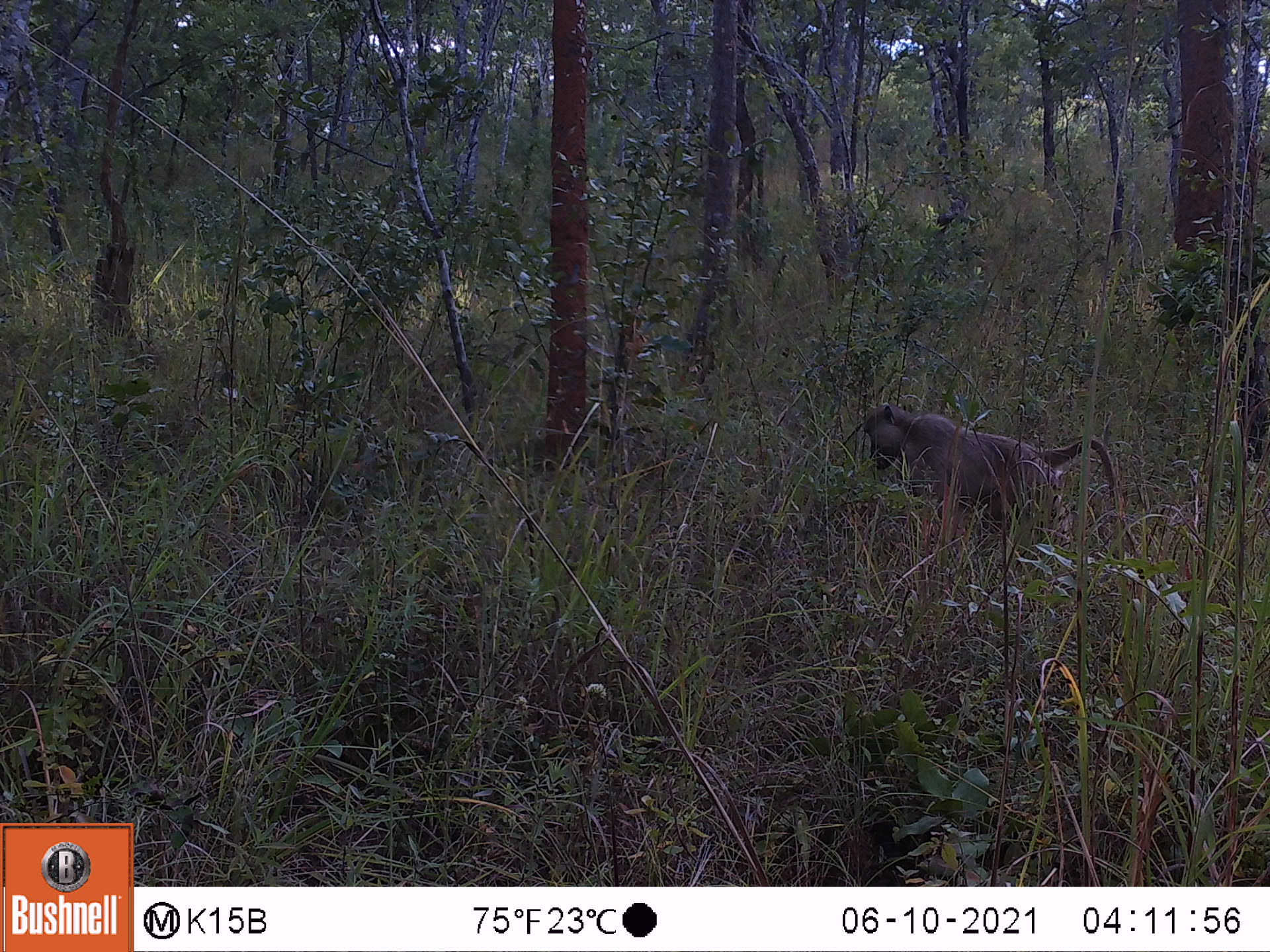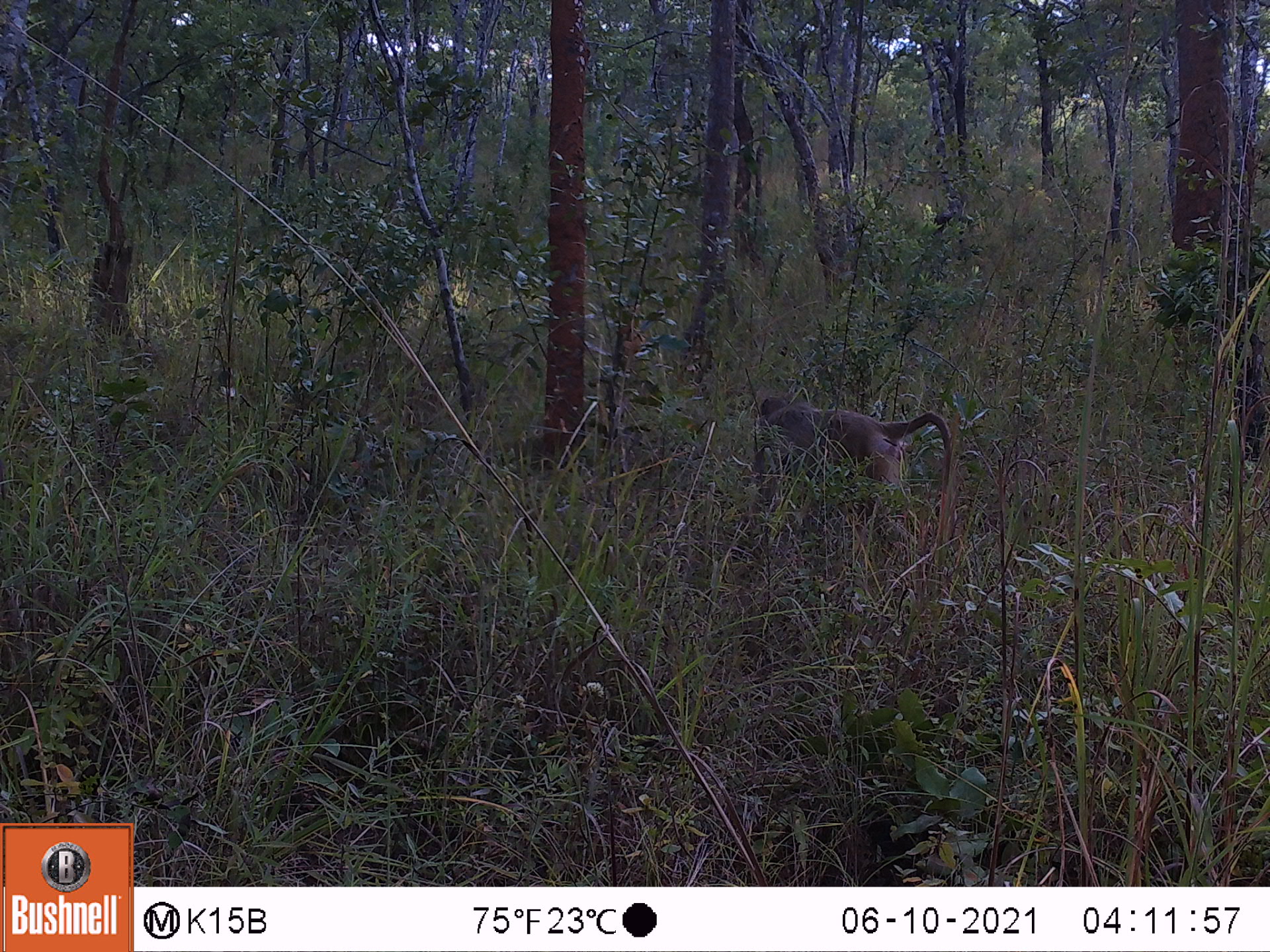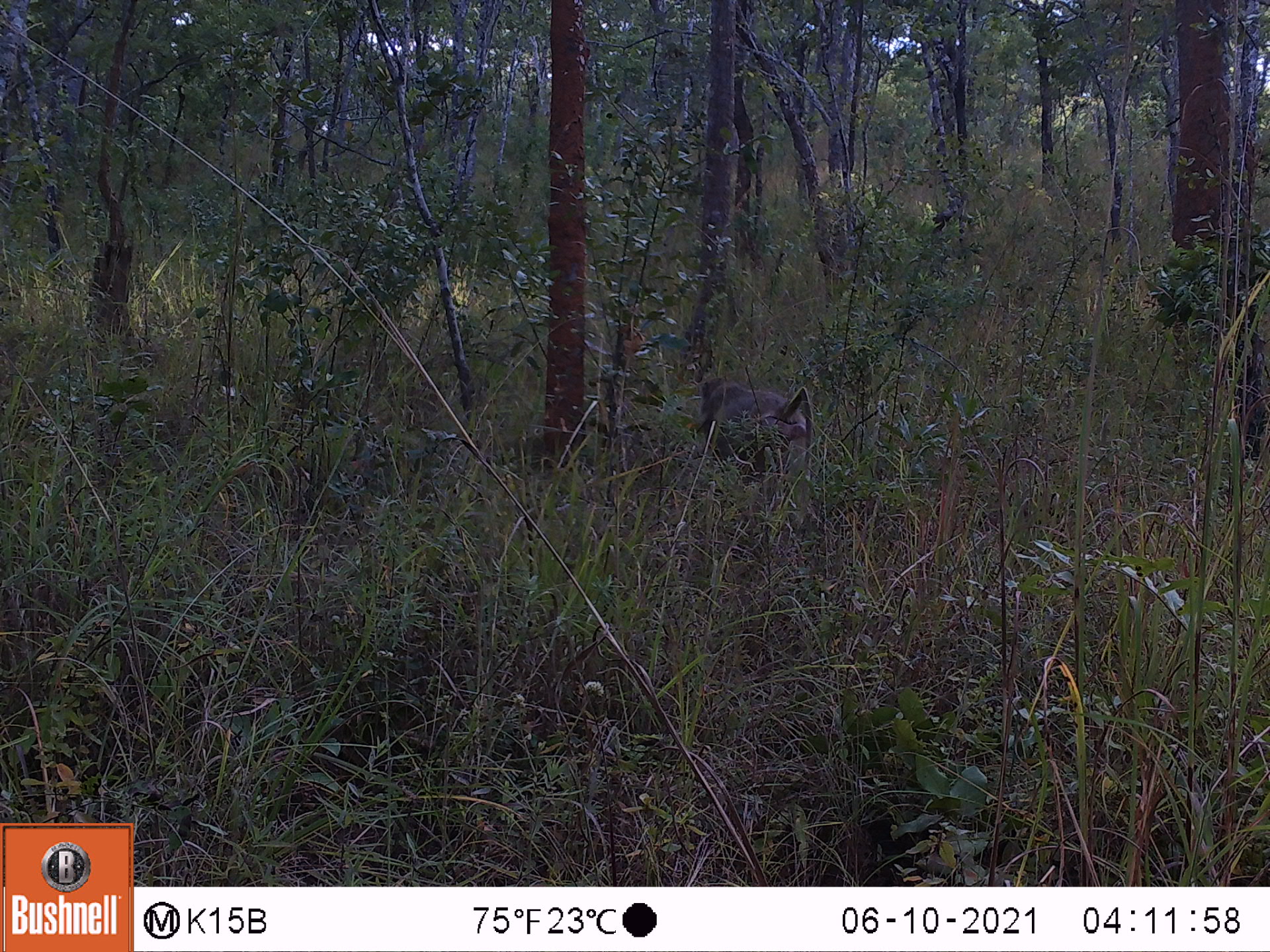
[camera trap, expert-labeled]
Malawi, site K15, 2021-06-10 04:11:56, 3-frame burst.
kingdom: Animalia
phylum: Chordata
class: Mammalia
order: Primates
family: Cercopithecidae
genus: Papio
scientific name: Papio cynocephalus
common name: yellow baboon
Yellow baboon (Papio cynocephalus), count 1.